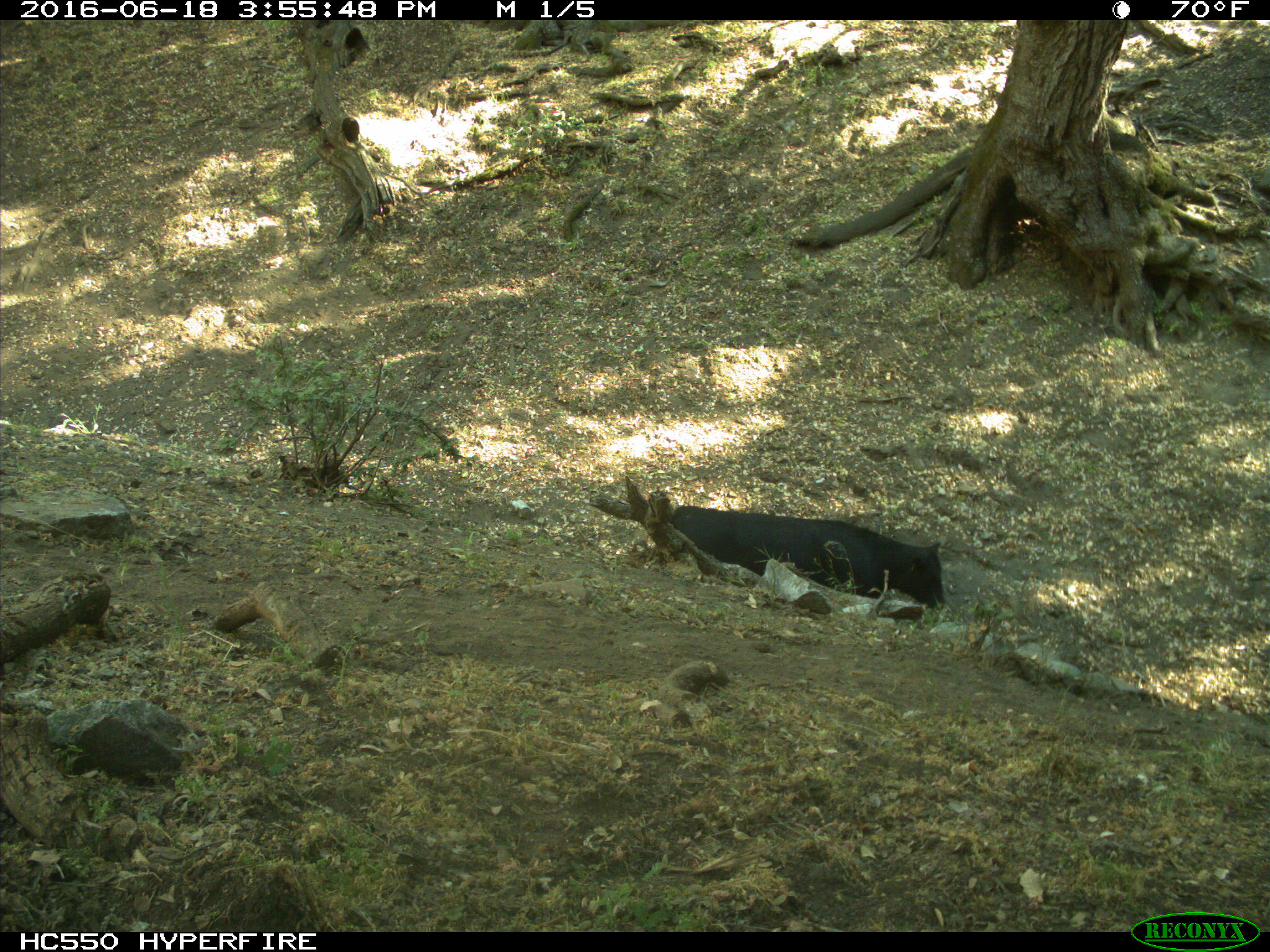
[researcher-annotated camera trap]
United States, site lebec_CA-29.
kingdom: Animalia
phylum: Chordata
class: Mammalia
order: Artiodactyla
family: Bovidae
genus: Bos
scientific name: Bos taurus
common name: domestic cow